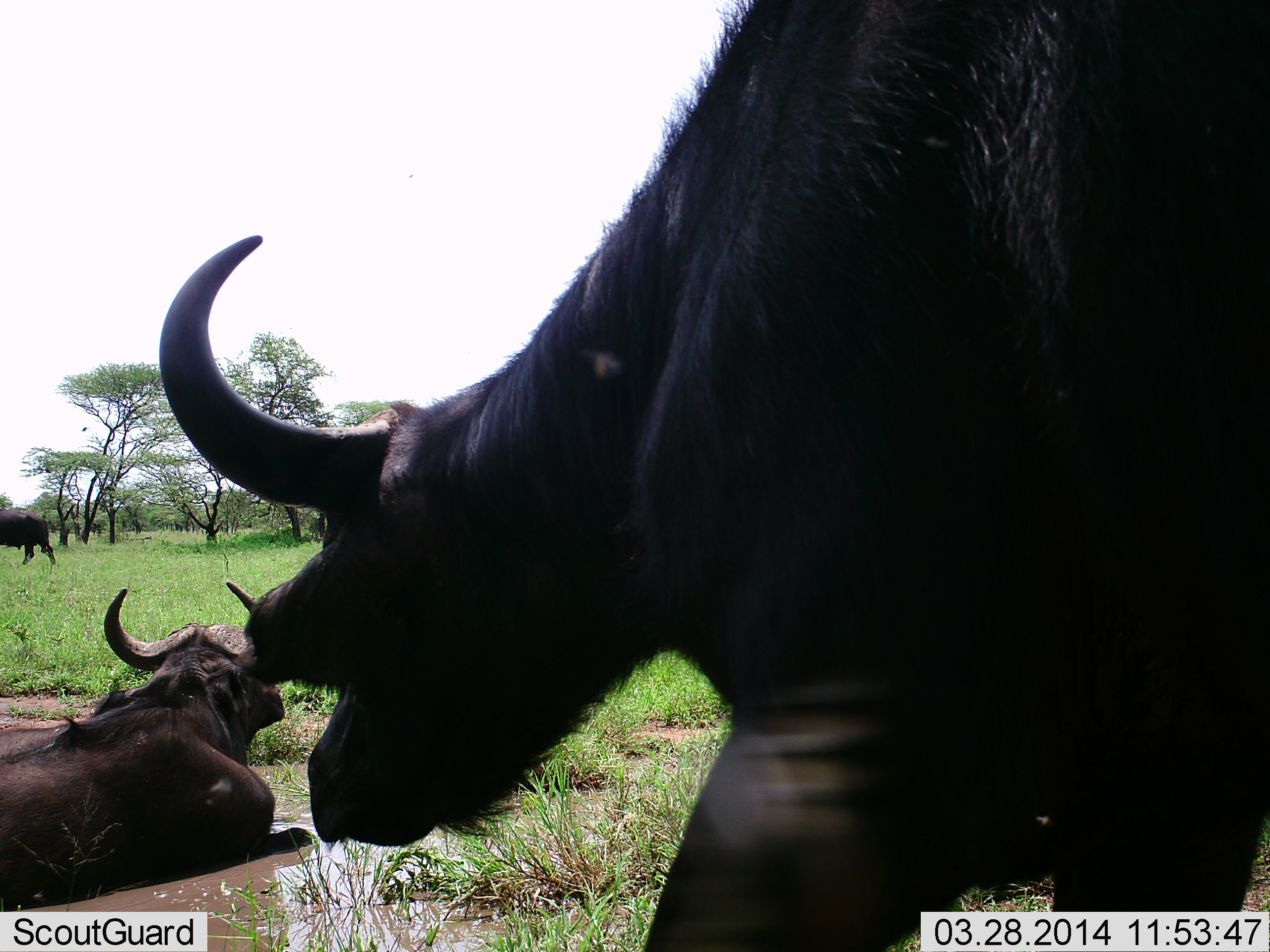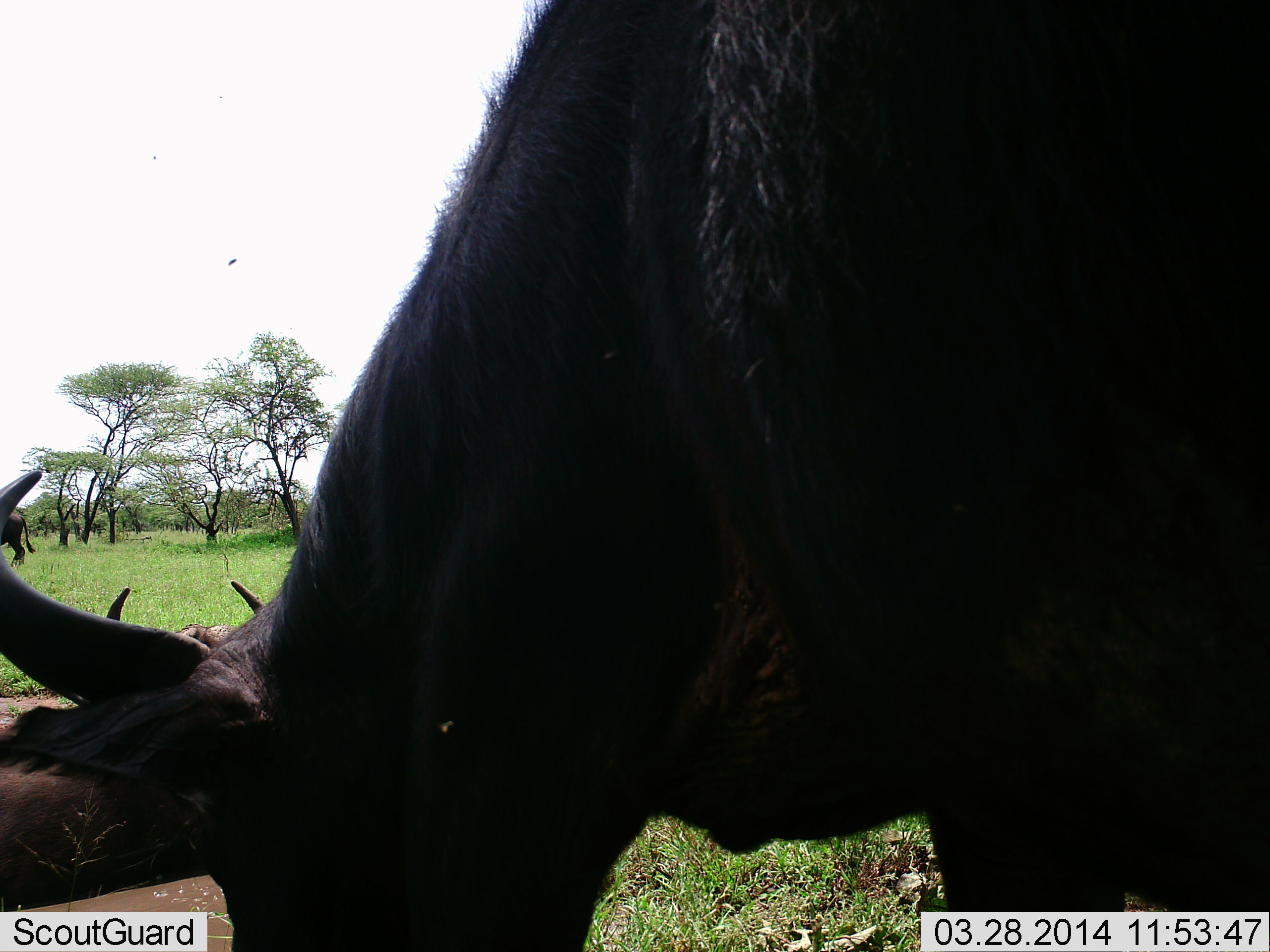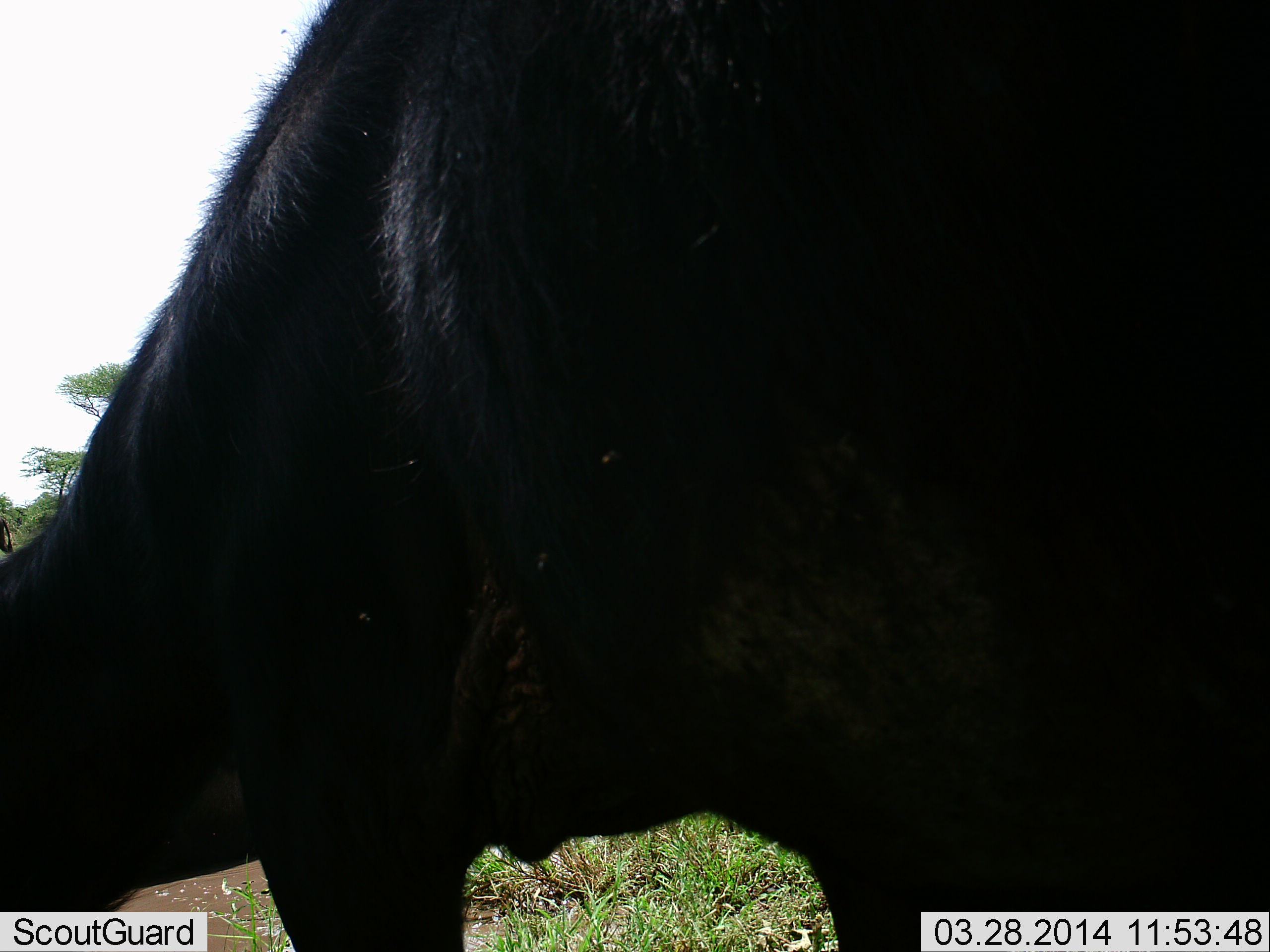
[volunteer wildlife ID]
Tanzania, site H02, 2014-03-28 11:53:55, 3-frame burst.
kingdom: Animalia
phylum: Chordata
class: Mammalia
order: Artiodactyla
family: Bovidae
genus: Syncerus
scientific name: Syncerus caffer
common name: cape buffalo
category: buffalo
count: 3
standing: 40%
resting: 100%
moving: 70%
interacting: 0%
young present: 0%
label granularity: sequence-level